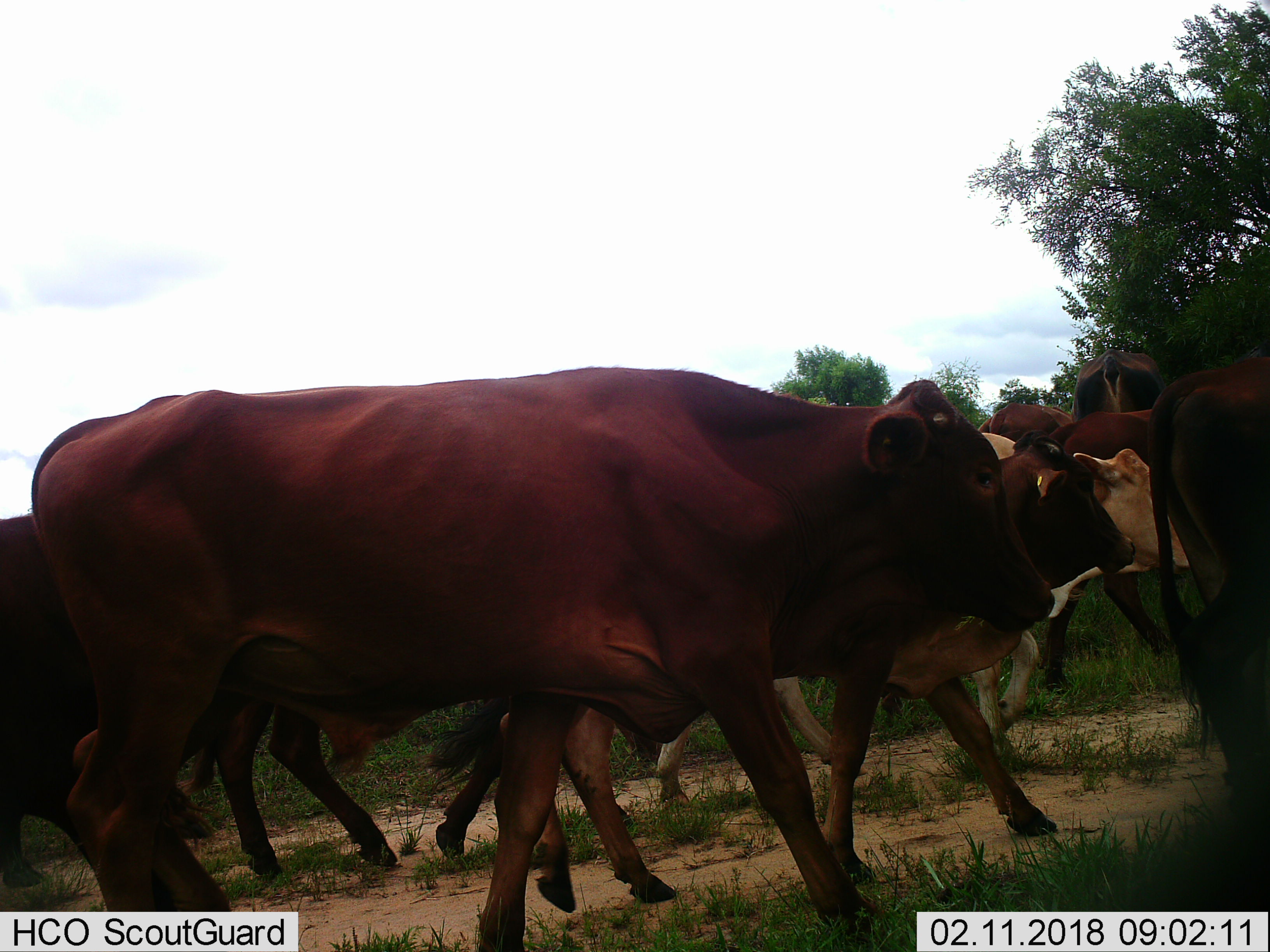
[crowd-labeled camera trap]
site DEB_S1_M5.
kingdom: Animalia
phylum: Chordata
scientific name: Vertebrata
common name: domestic animal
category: domesticanimal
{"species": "domesticanimal (domestic animal) (Vertebrata)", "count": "10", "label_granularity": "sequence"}